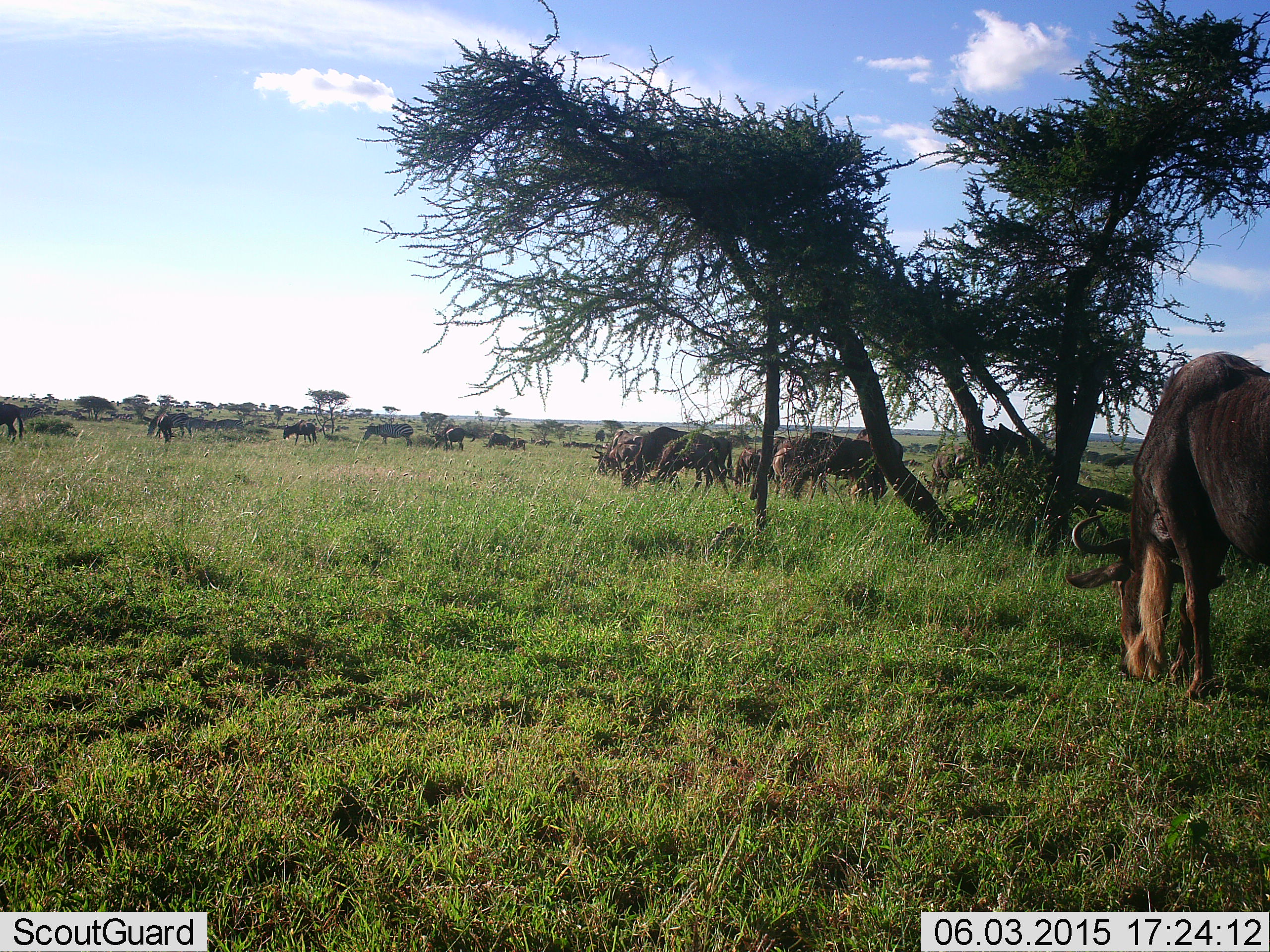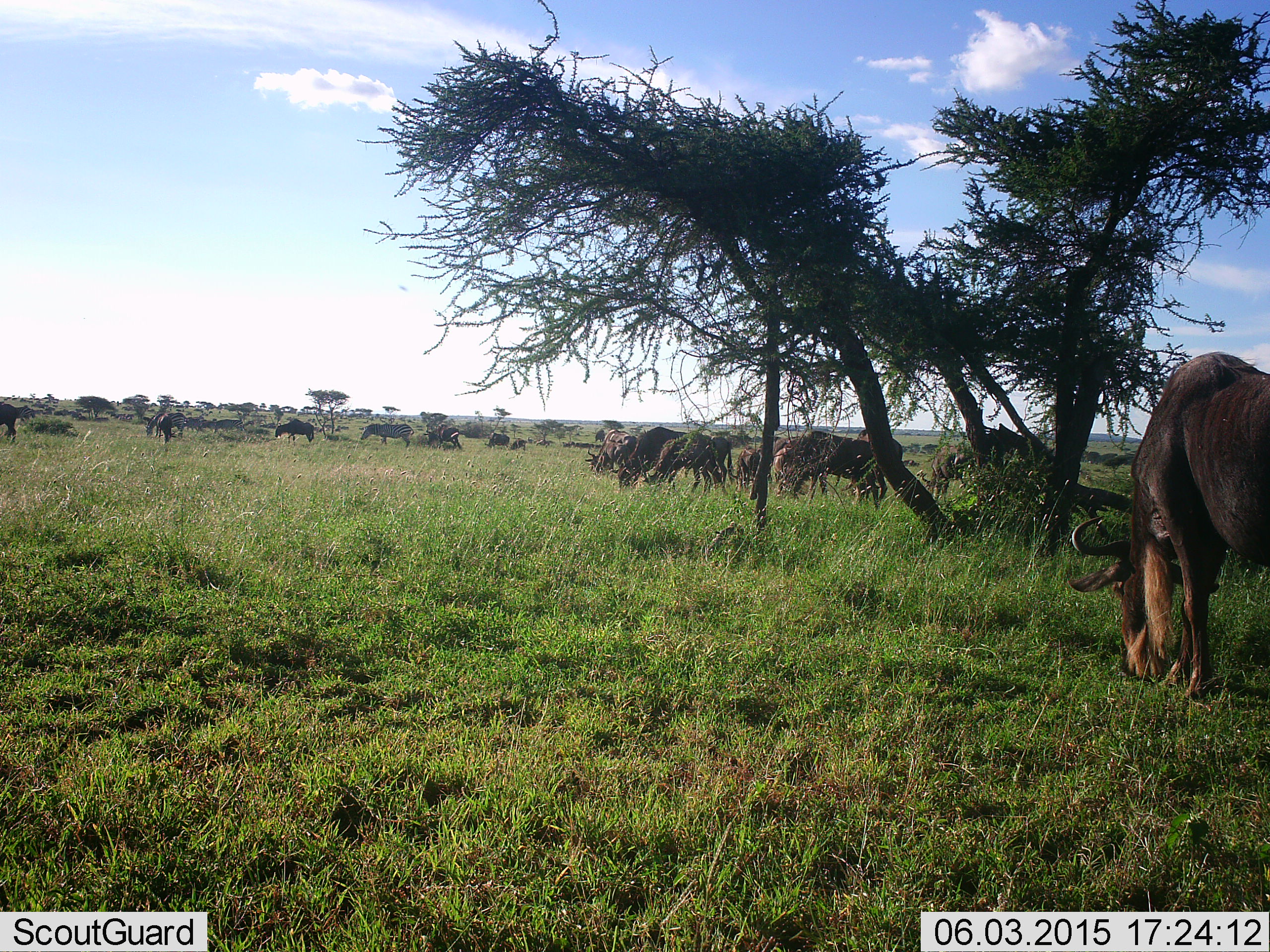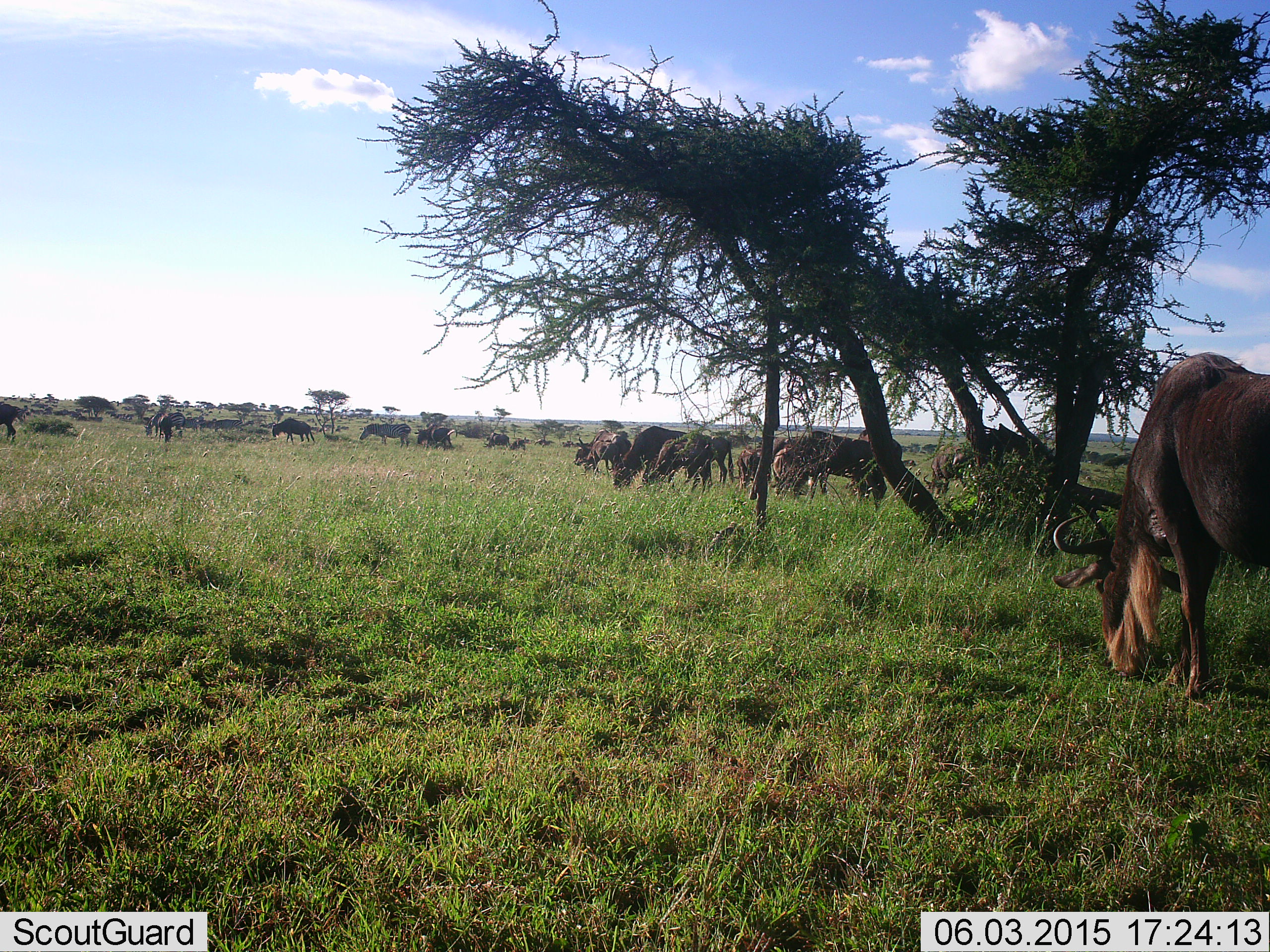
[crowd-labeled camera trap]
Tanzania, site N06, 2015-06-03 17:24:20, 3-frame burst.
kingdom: Animalia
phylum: Chordata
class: Mammalia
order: Artiodactyla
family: Bovidae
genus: Connochaetes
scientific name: Connochaetes taurinus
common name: blue wildebeest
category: wildebeest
Wildebeest (blue wildebeest) (Connochaetes taurinus), count 11-50. Behavior (volunteer vote fractions): standing 10%, resting 0%, moving 20%, interacting 0%. Young present (vote fraction): 0%. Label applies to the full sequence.